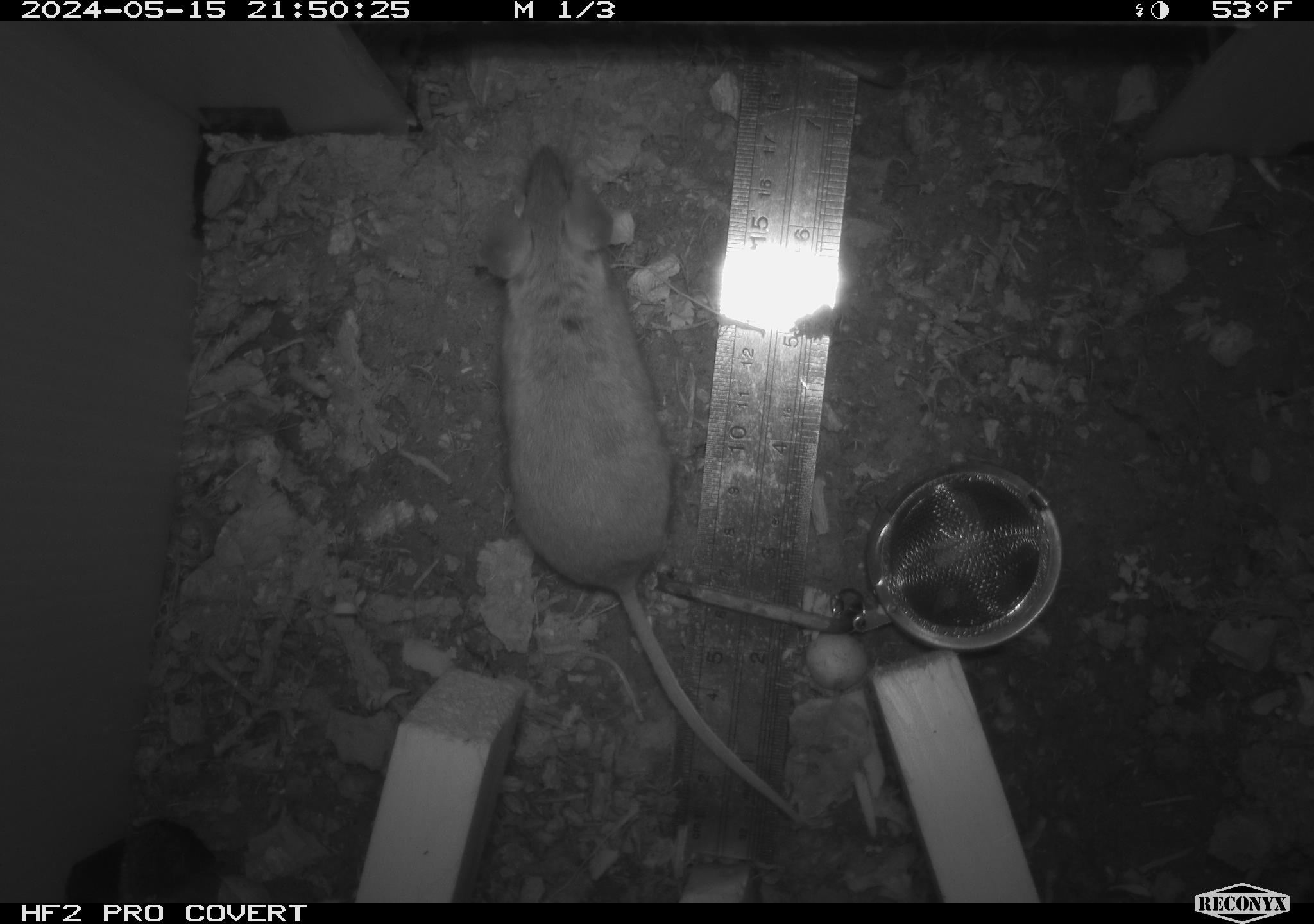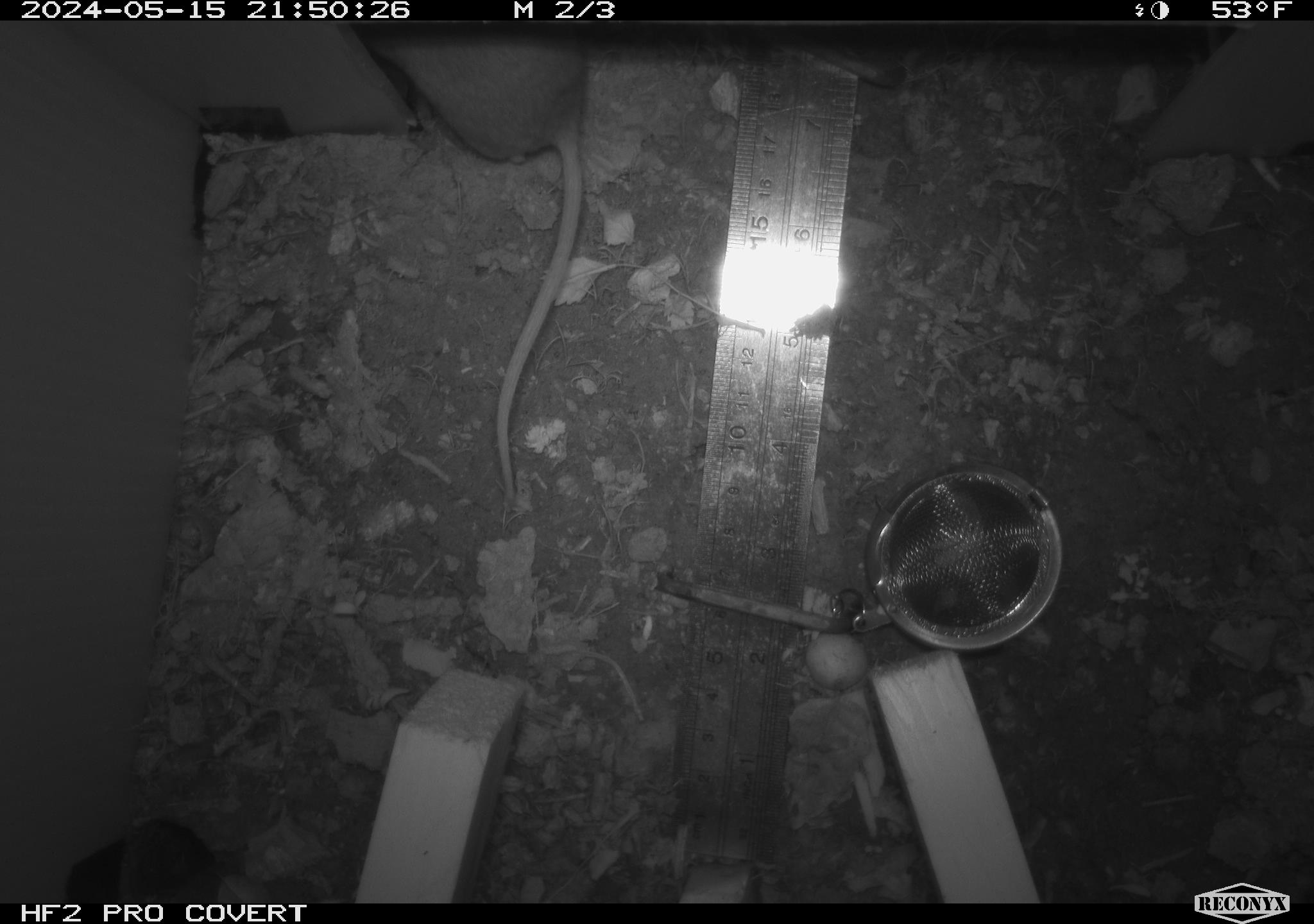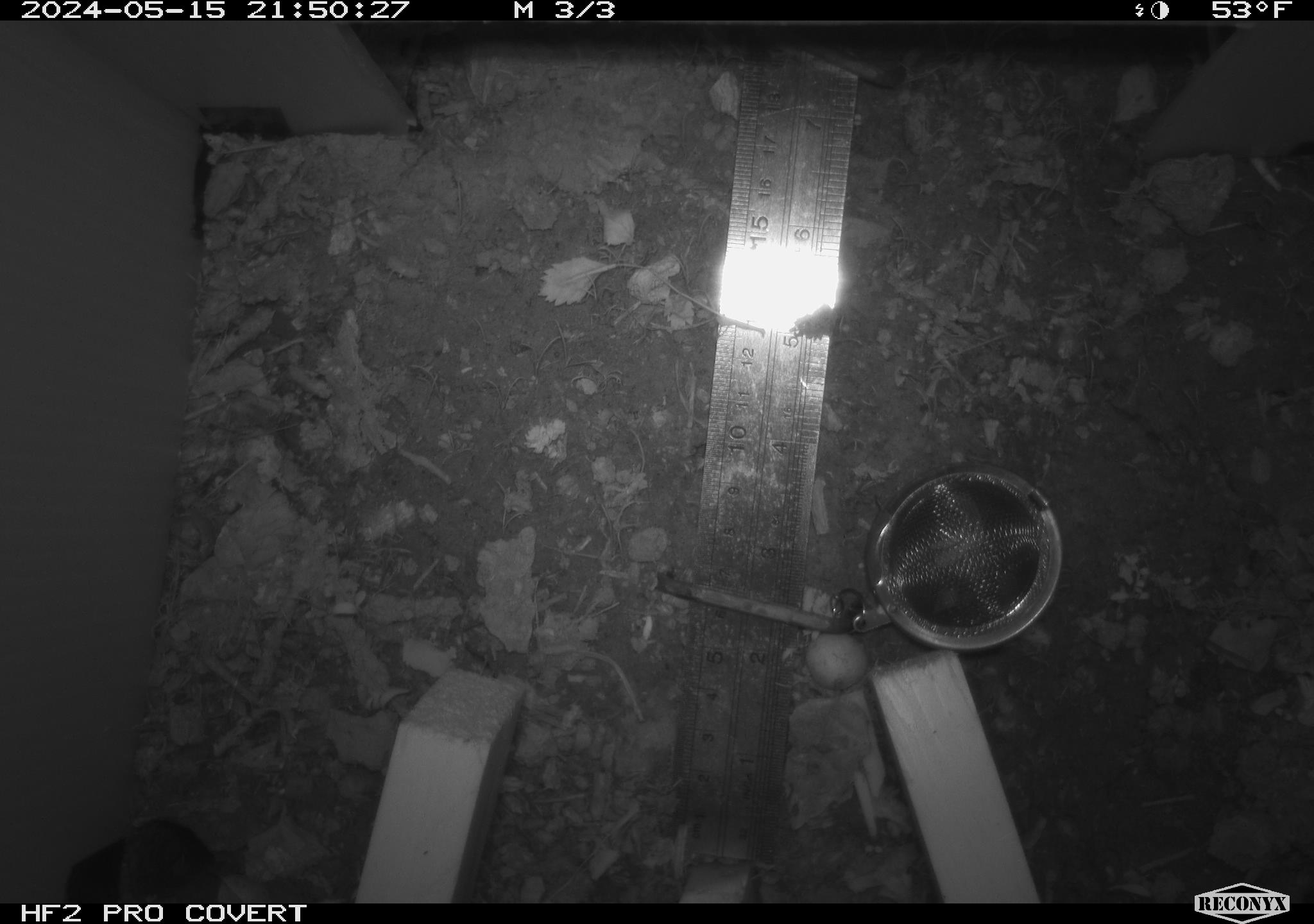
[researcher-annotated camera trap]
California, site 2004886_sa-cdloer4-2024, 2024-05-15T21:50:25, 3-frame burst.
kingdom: Animalia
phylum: Chordata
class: Mammalia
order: Rodentia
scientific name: Rodentia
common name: mouse species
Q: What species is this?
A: Mouse species (Rodentia).